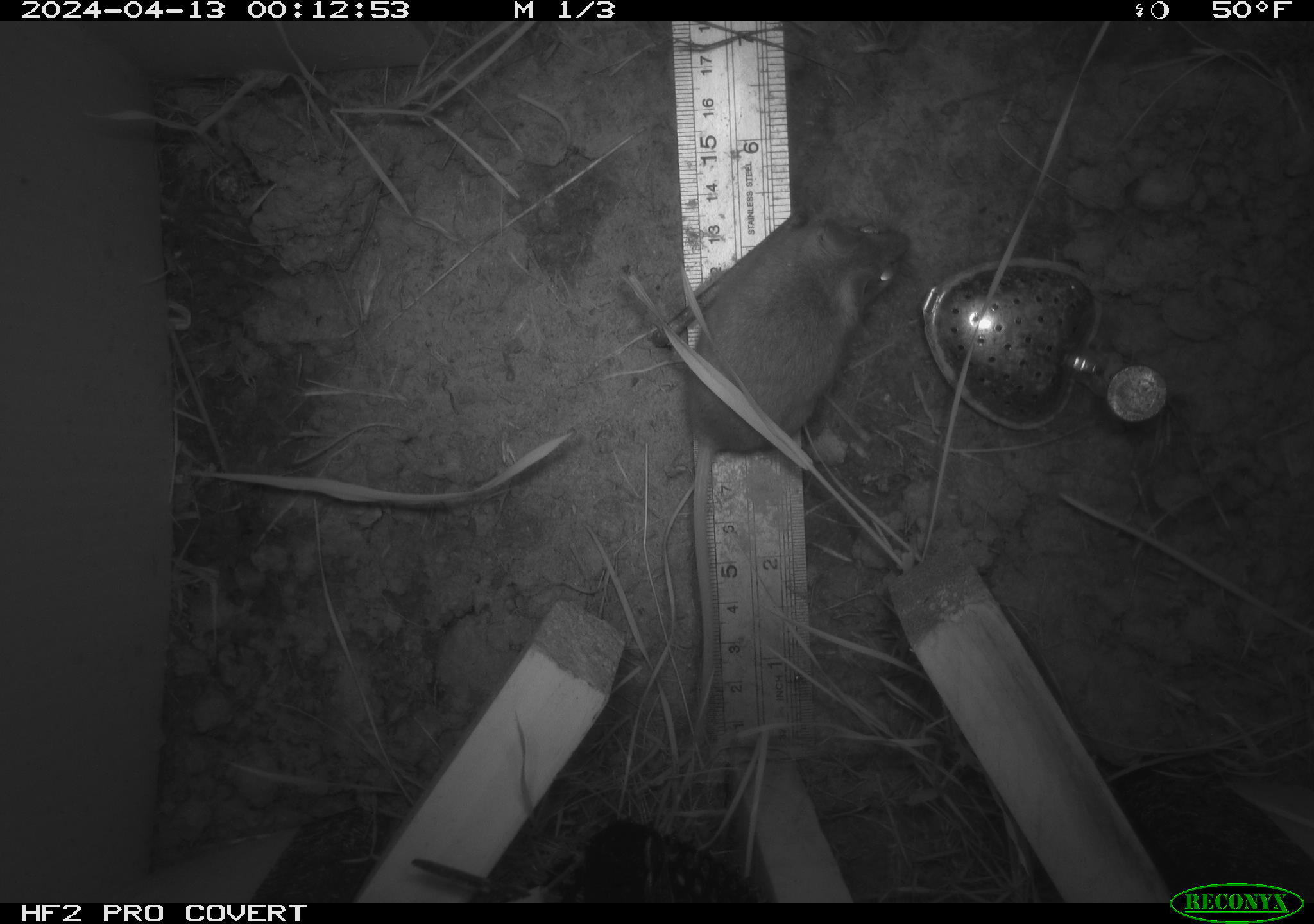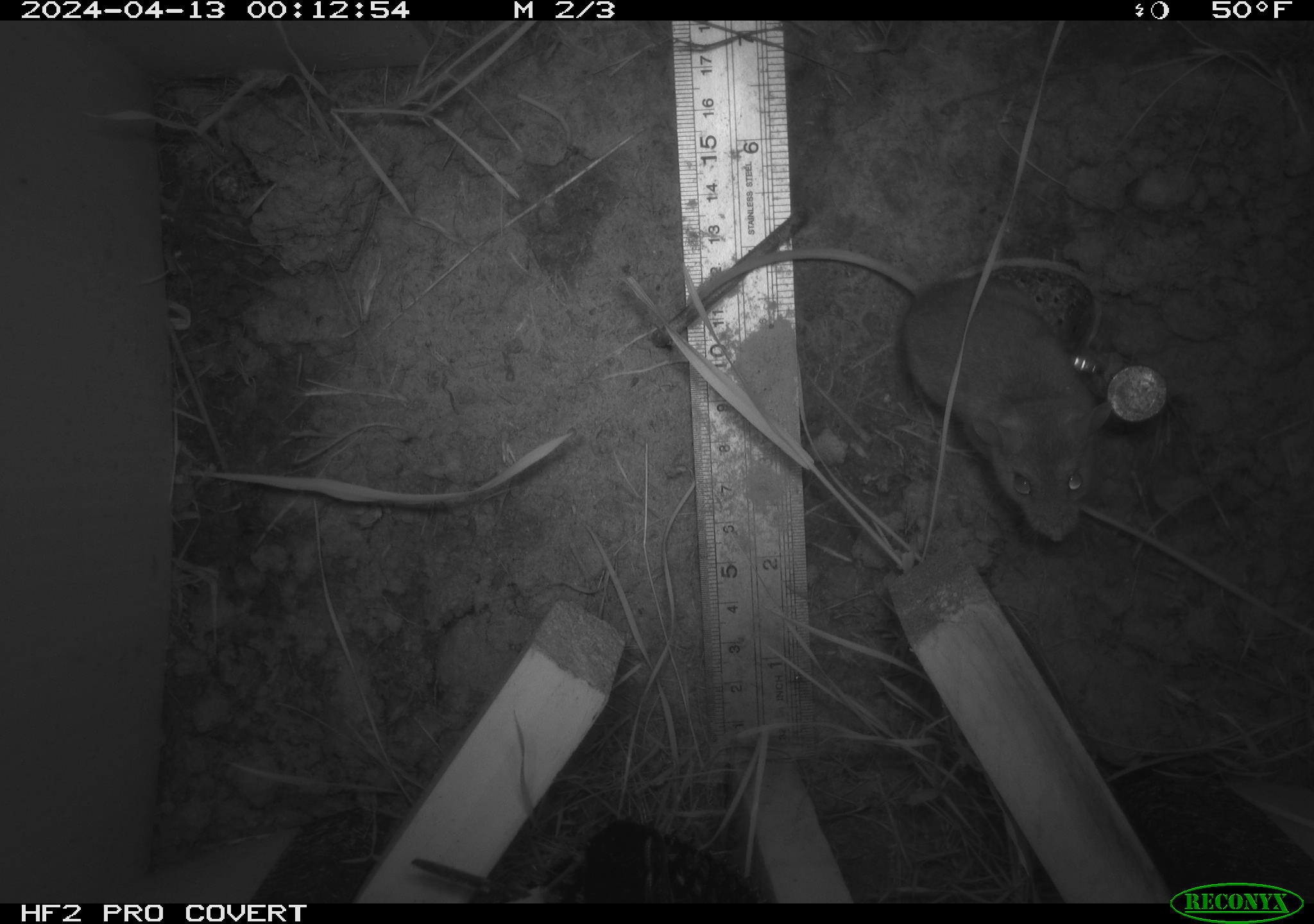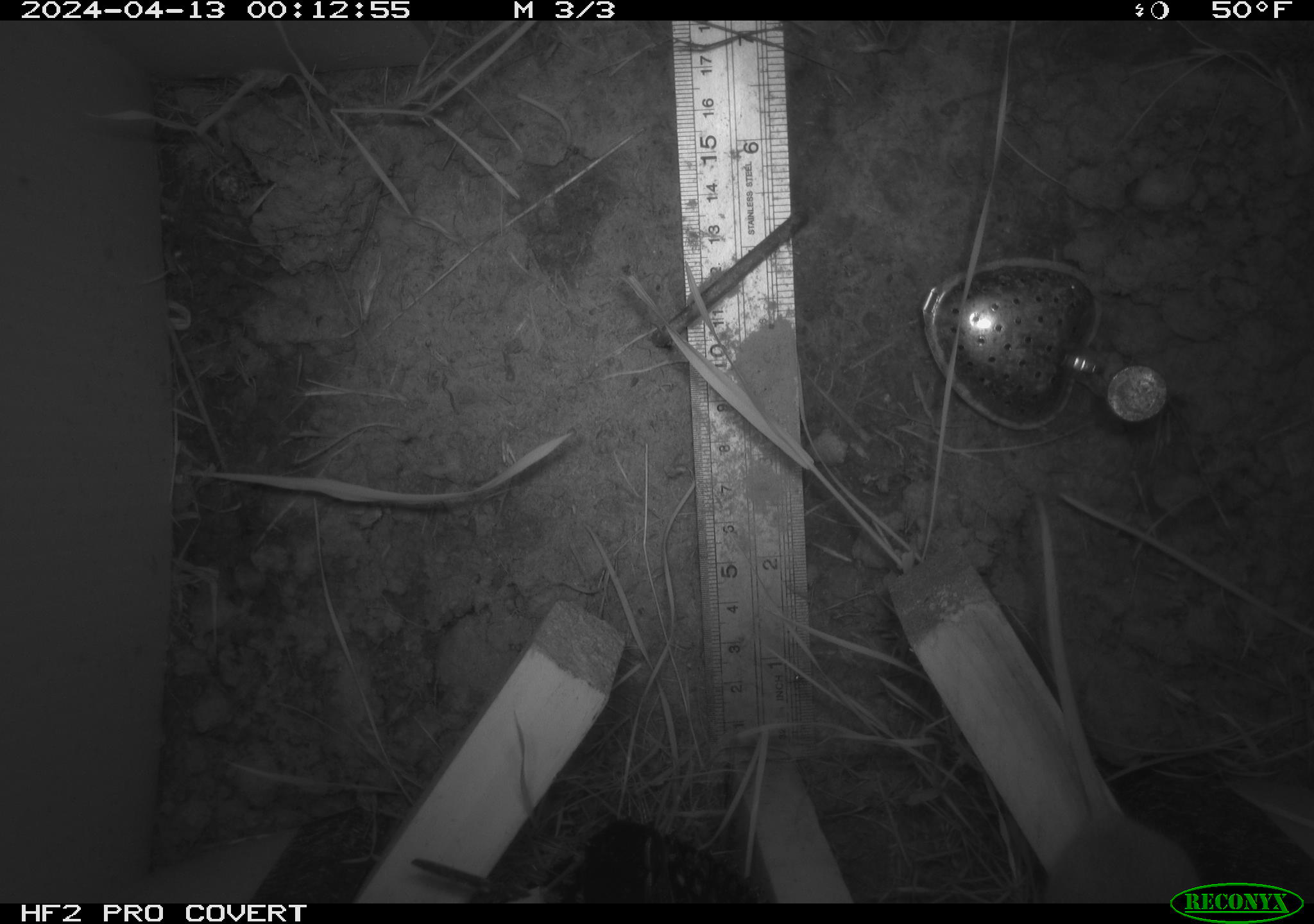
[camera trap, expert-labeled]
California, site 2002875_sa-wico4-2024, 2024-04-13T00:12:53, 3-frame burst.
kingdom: Animalia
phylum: Chordata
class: Mammalia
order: Rodentia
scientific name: Rodentia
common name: rodent